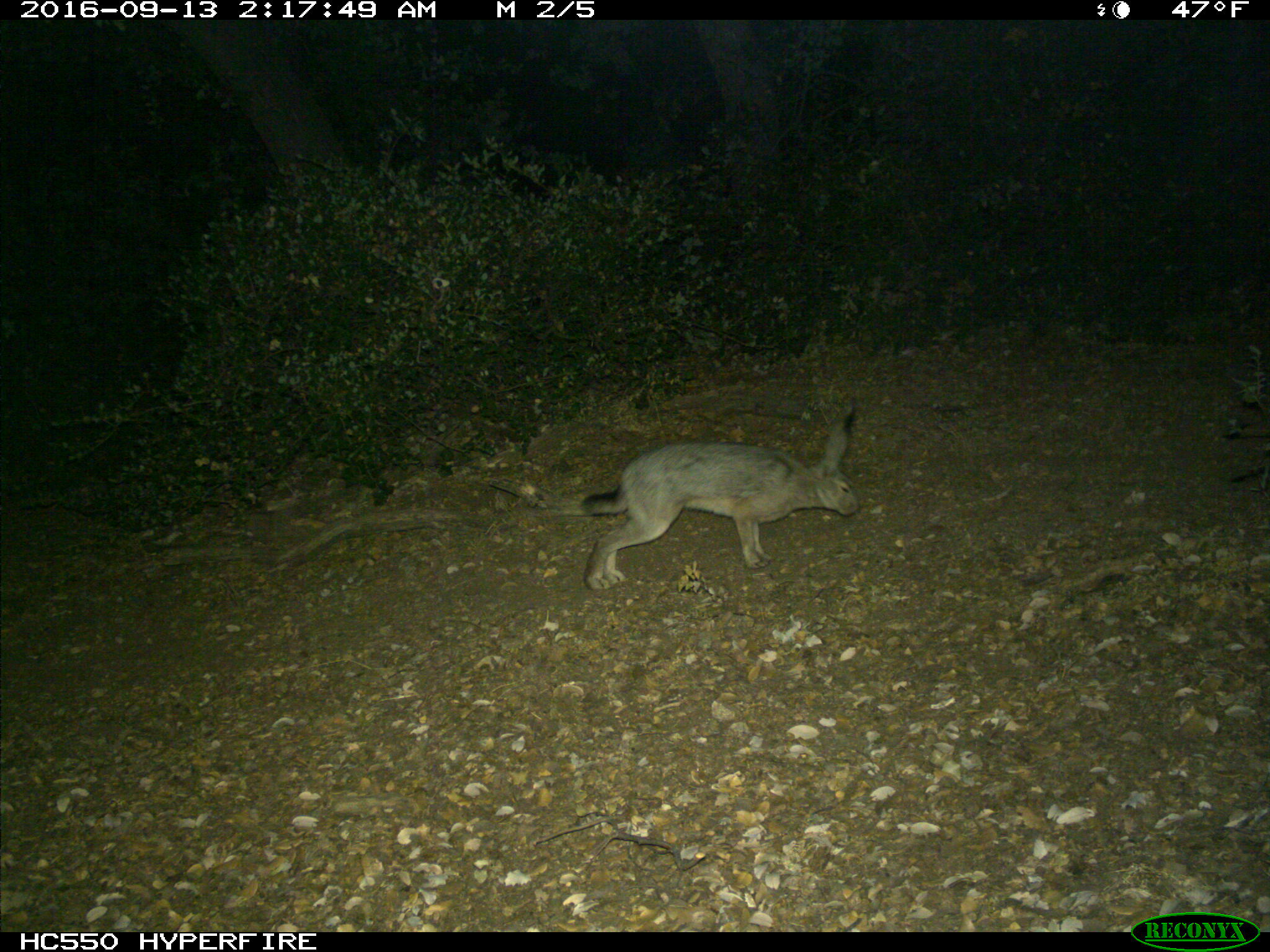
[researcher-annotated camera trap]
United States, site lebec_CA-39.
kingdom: Animalia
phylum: Chordata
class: Mammalia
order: Lagomorpha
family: Leporidae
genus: Lepus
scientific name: Lepus californicus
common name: black-tailed jackrabbit